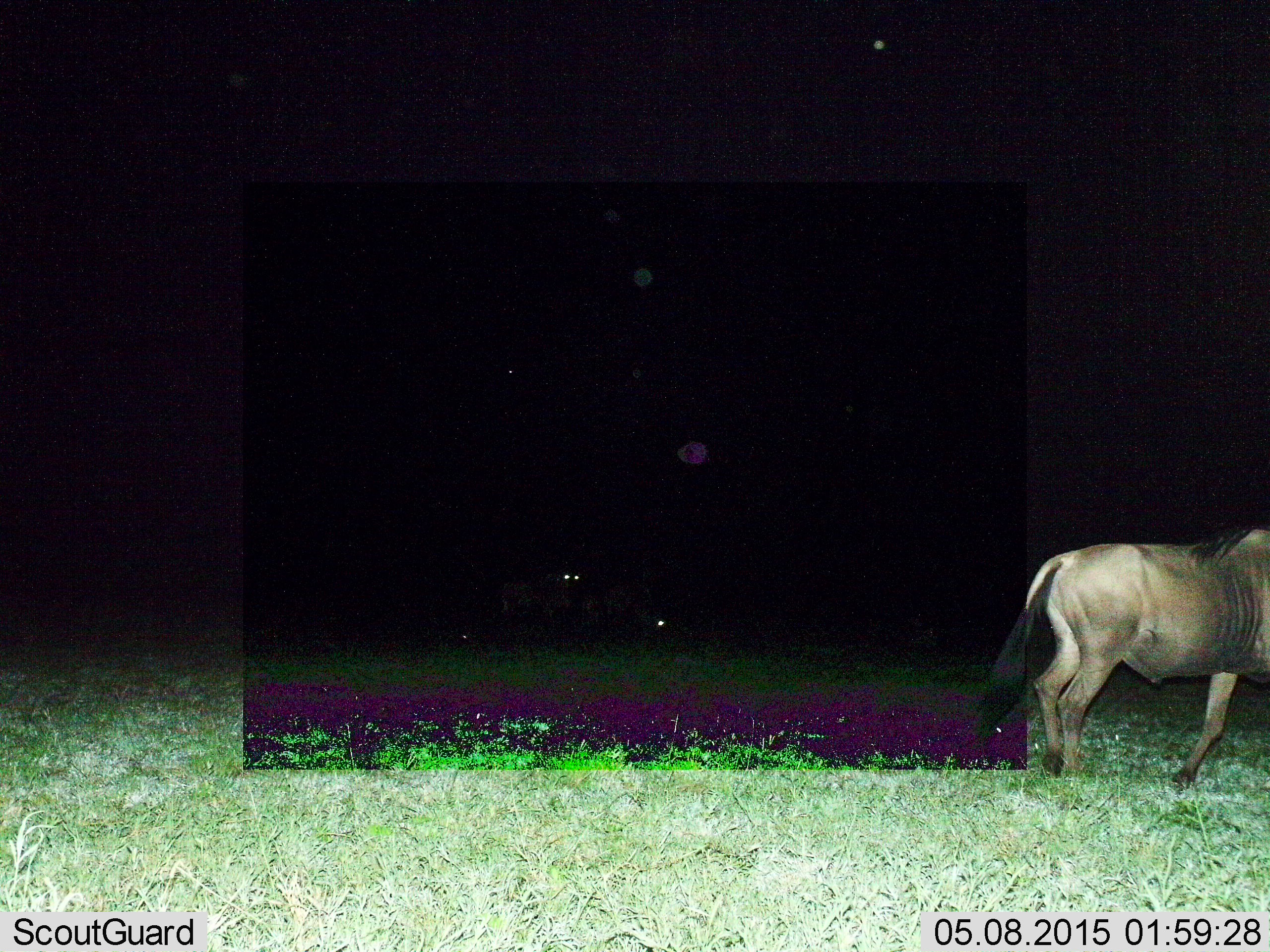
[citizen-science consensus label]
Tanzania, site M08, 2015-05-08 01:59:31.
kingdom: Animalia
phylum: Chordata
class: Mammalia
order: Artiodactyla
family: Bovidae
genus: Connochaetes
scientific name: Connochaetes taurinus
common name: blue wildebeest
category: wildebeest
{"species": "wildebeest (blue wildebeest) (Connochaetes taurinus)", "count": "1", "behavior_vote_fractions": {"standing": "40%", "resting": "0%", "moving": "100%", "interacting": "0%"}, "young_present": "0%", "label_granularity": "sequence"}